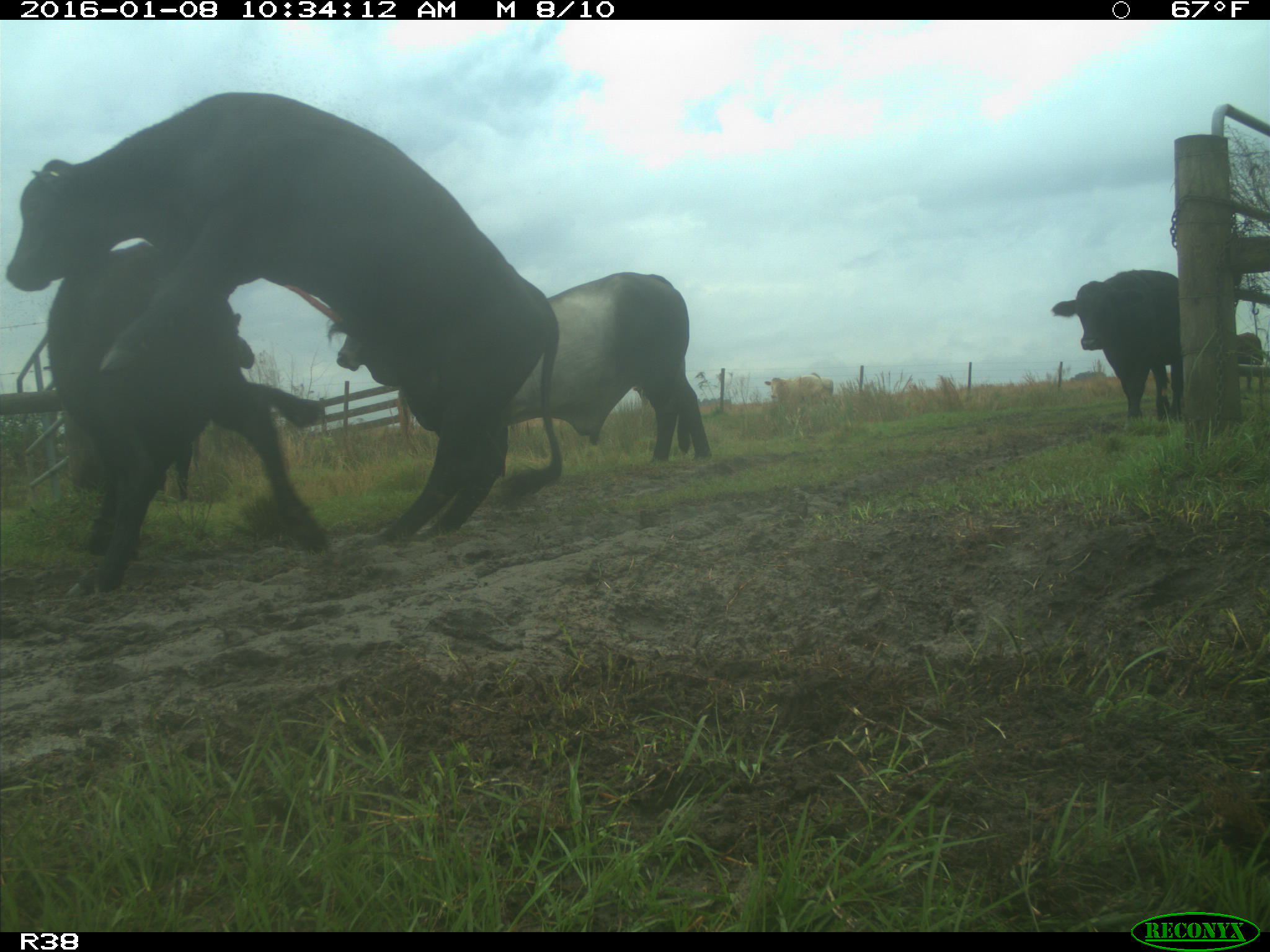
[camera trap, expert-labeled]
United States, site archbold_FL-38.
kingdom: Animalia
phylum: Chordata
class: Mammalia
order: Artiodactyla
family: Bovidae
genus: Bos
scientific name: Bos taurus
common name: domestic cow